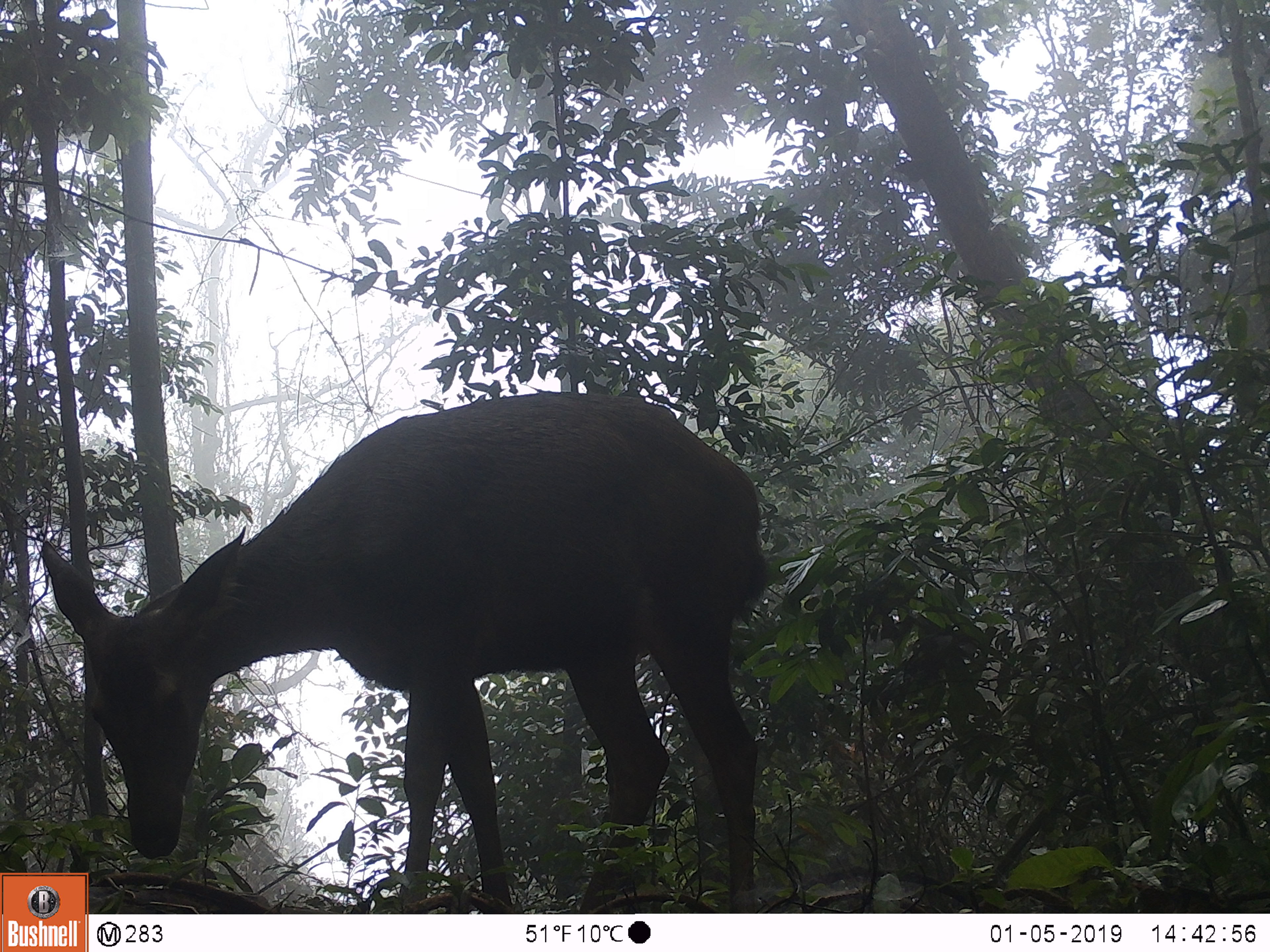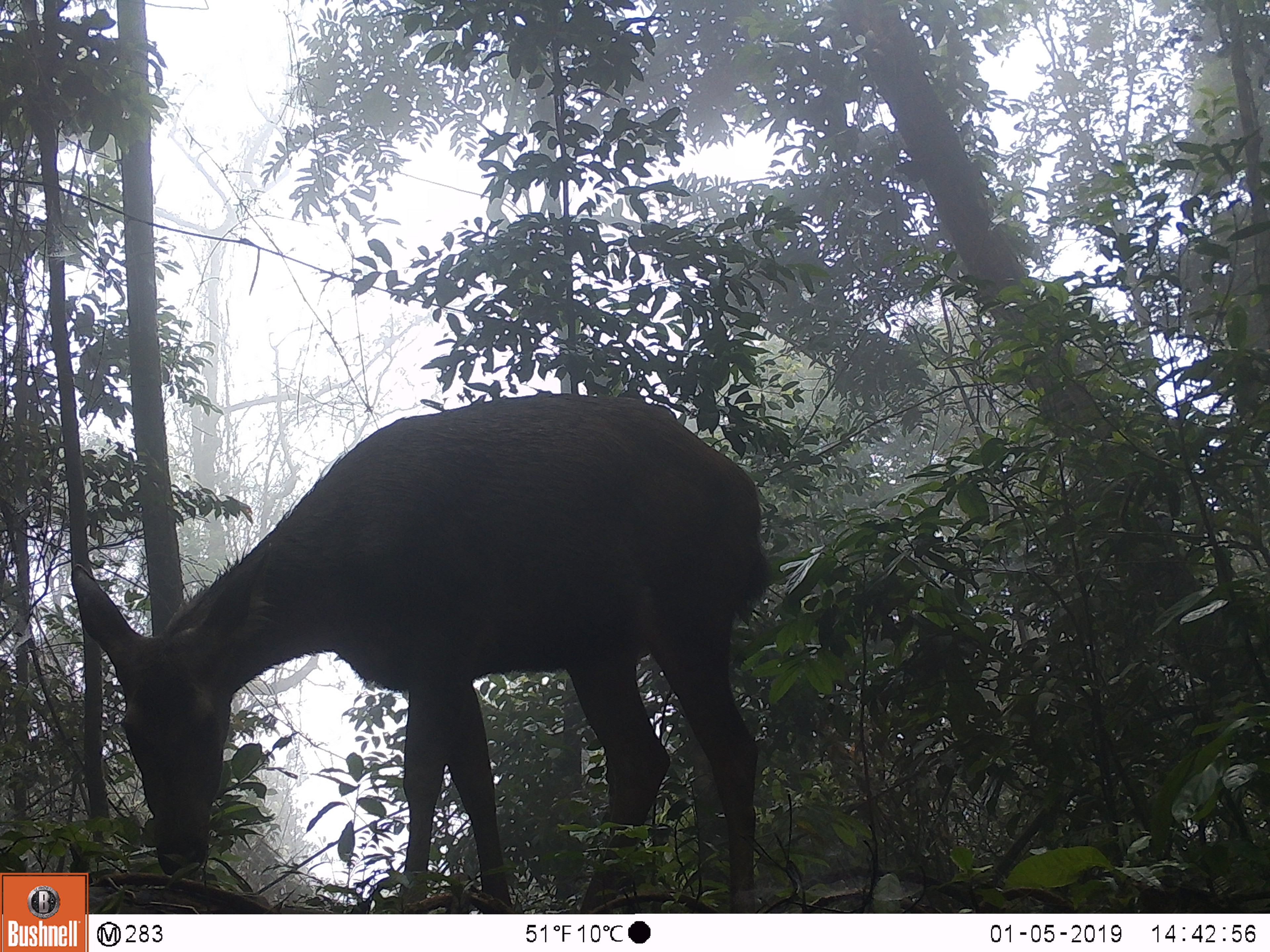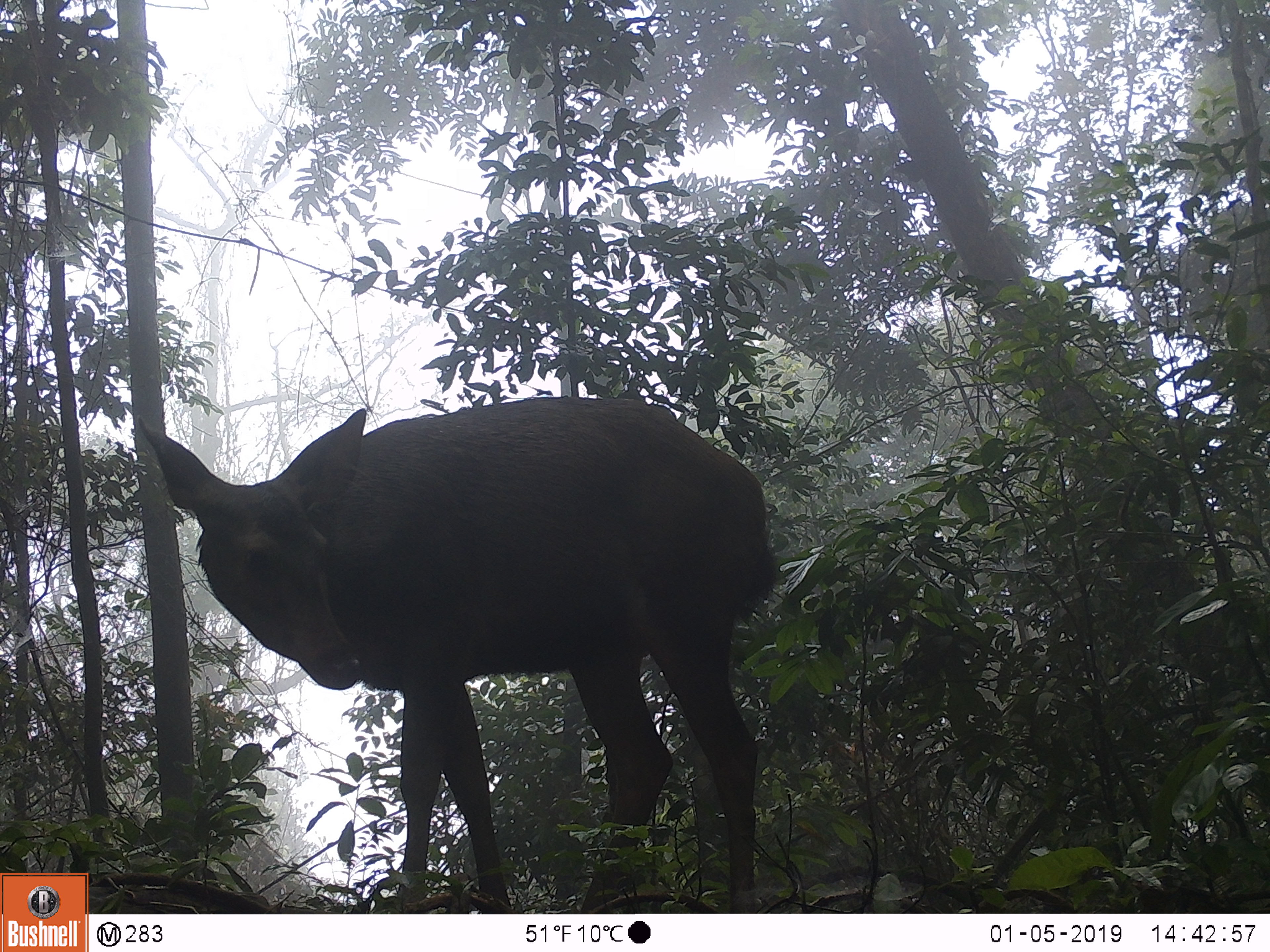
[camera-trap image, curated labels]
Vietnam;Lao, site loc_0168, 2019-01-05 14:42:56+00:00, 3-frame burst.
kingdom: Animalia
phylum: Chordata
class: Mammalia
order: Artiodactyla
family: Cervidae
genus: Rusa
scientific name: Rusa unicolor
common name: sambar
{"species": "sambar (Rusa unicolor)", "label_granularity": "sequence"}